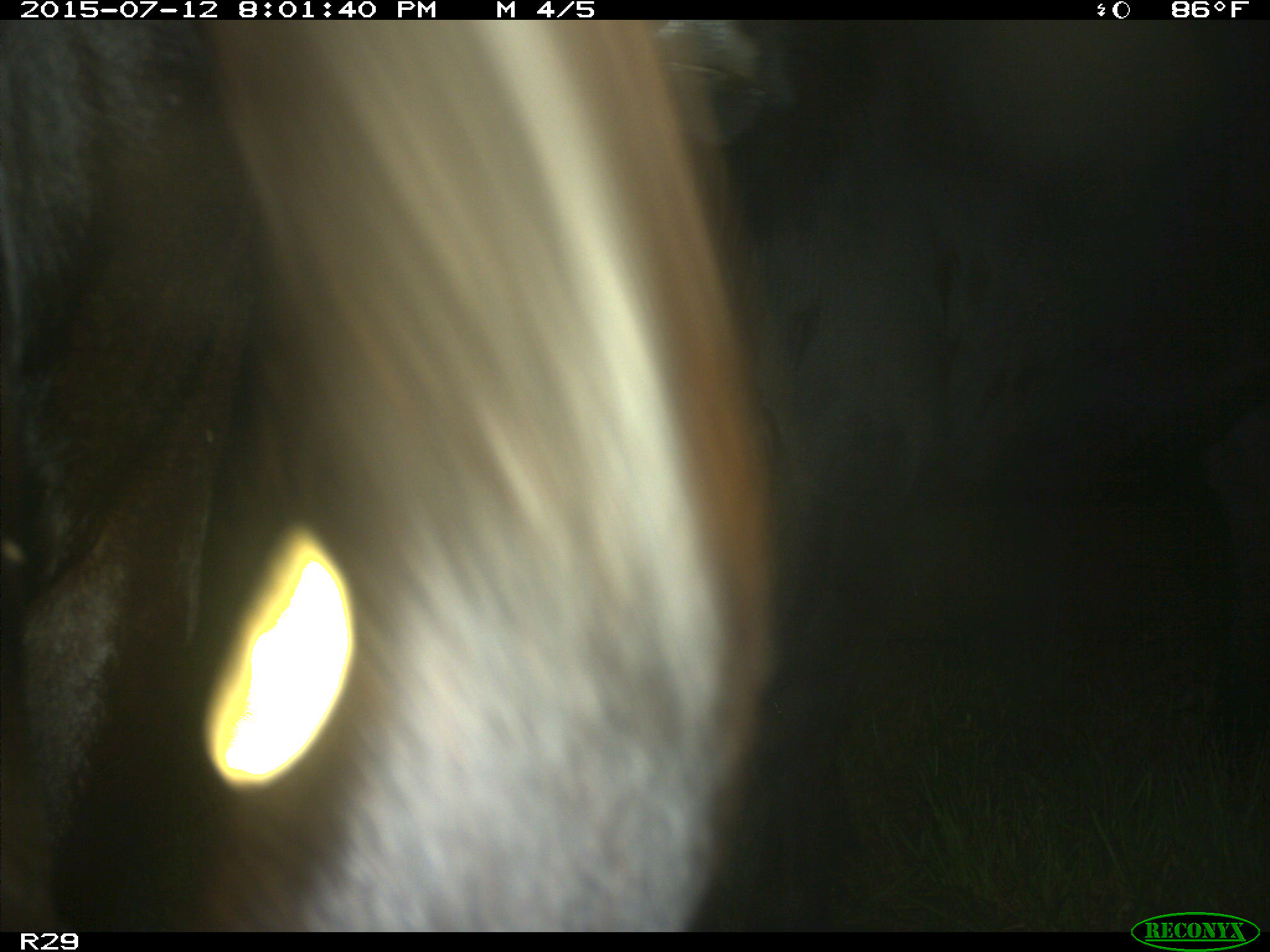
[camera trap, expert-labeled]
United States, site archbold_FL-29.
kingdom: Animalia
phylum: Chordata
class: Mammalia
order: Artiodactyla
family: Bovidae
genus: Bos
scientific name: Bos taurus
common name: domestic cow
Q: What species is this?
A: Bos taurus (domestic cow).